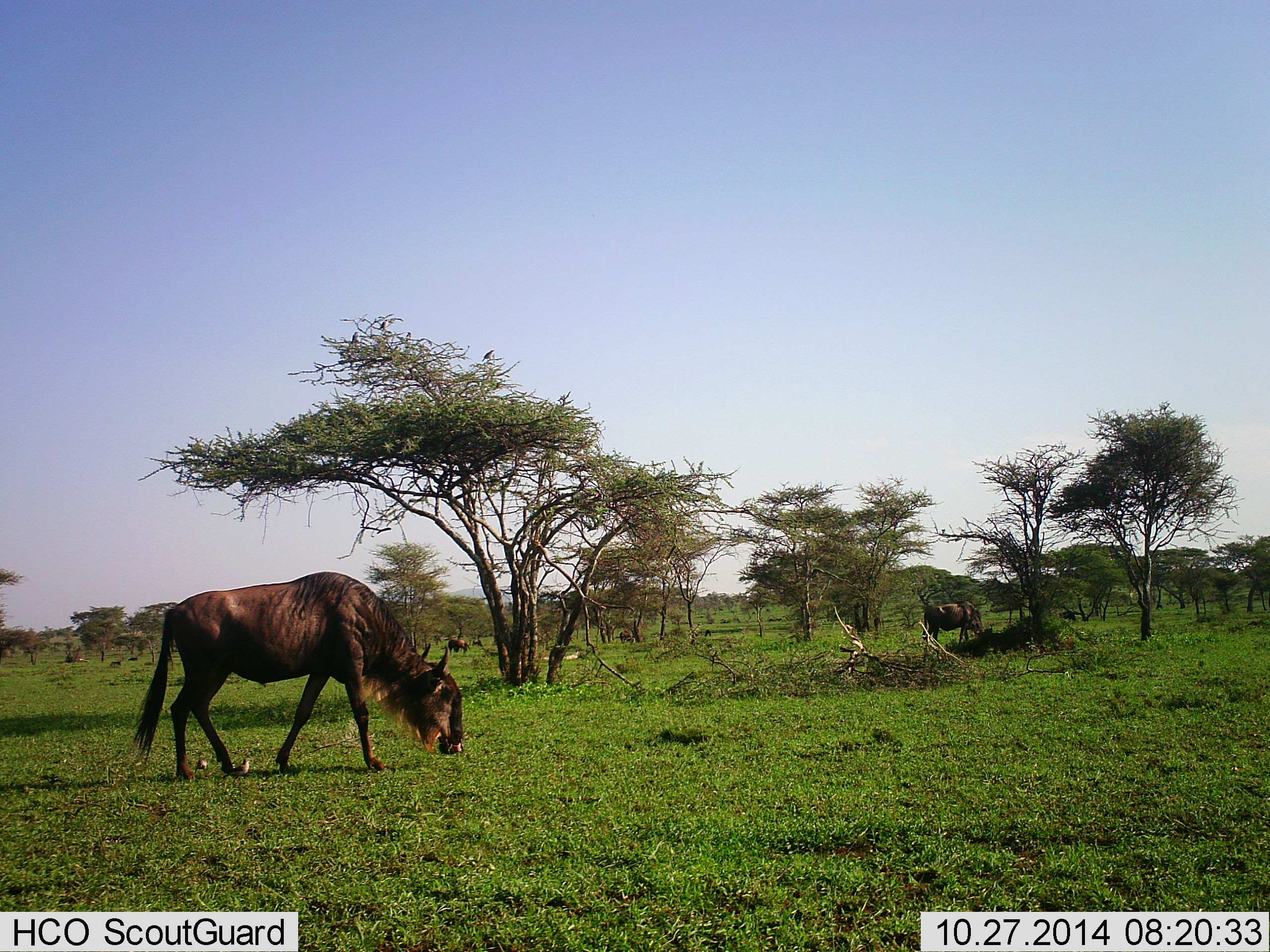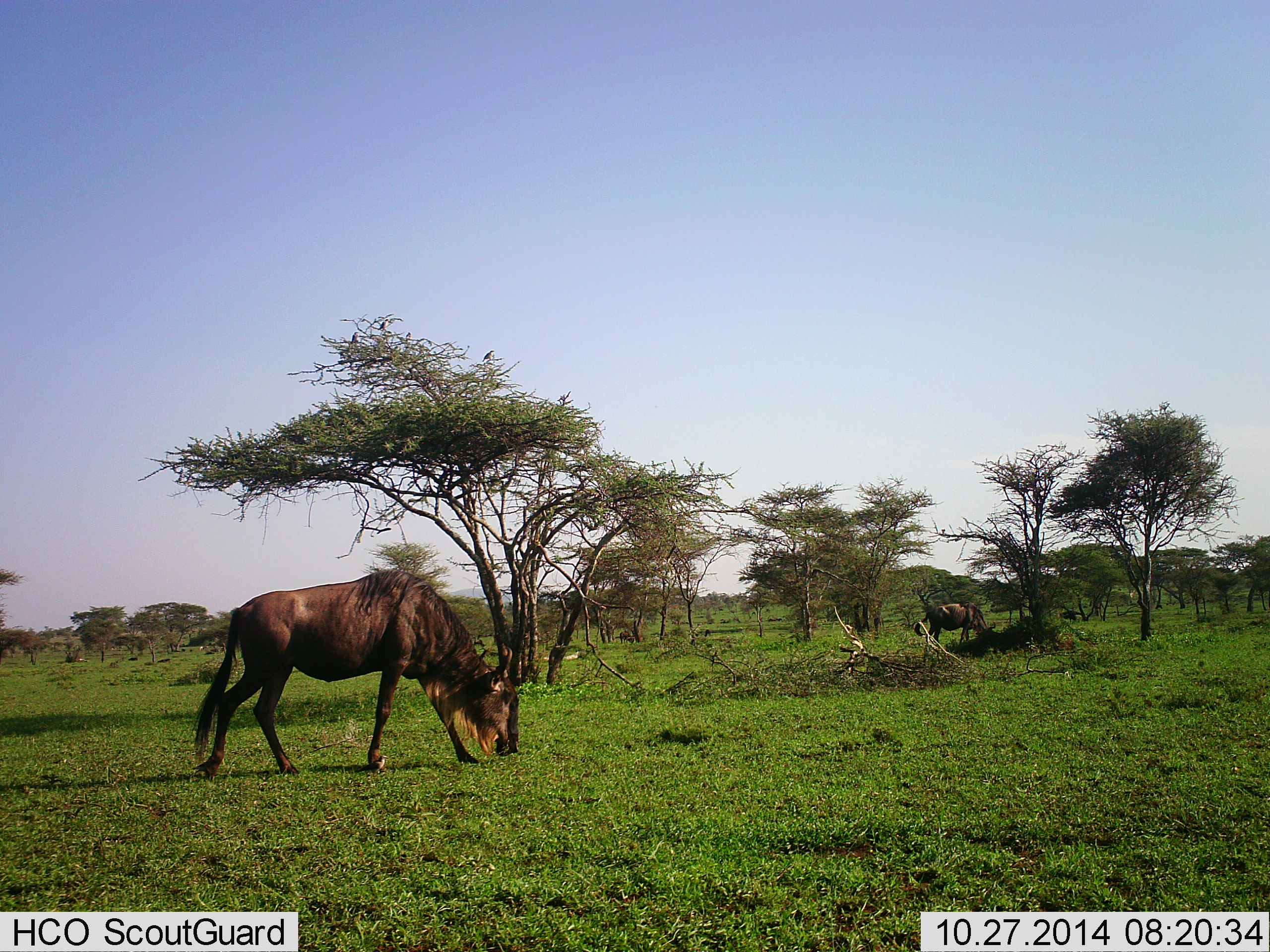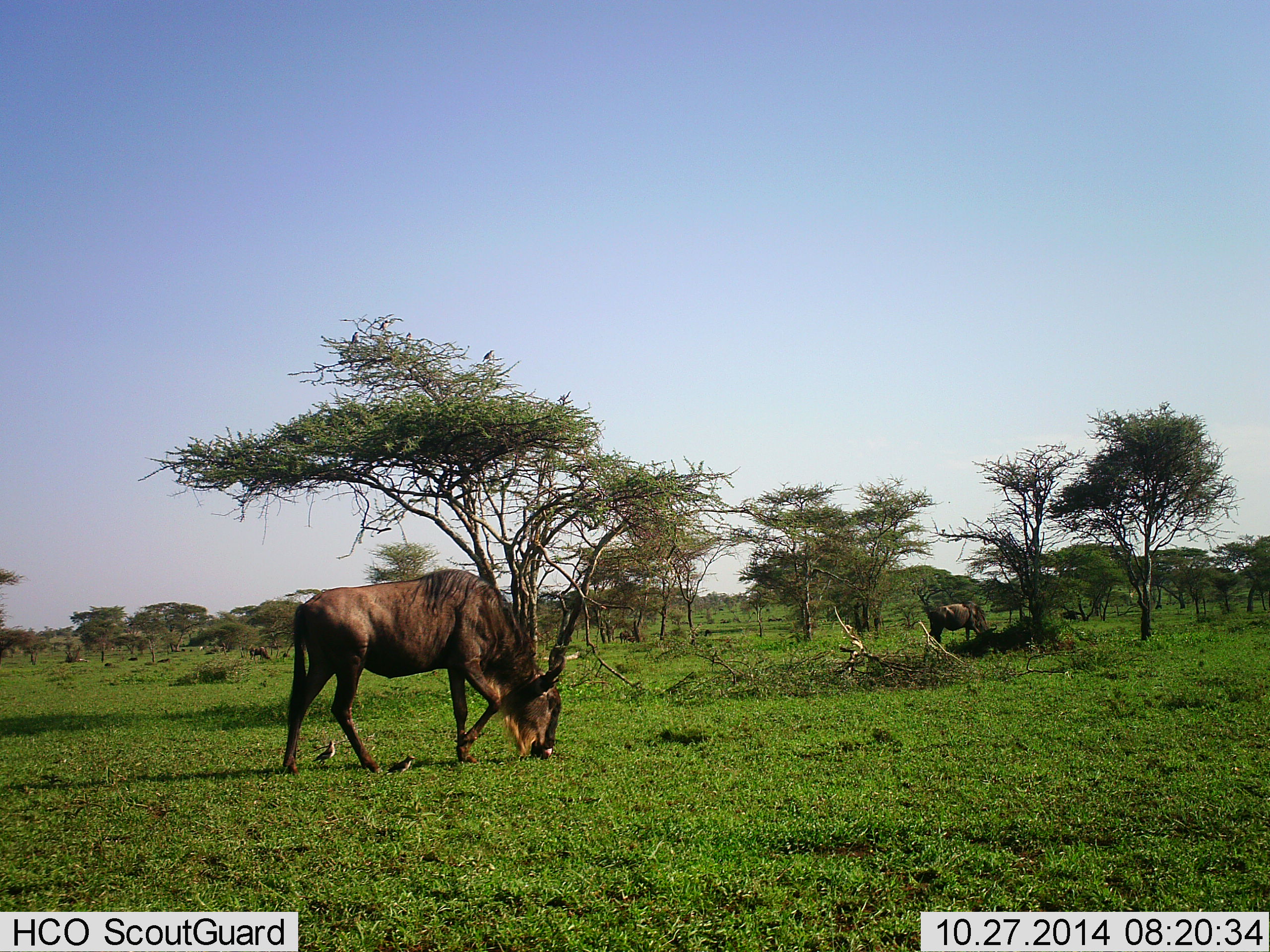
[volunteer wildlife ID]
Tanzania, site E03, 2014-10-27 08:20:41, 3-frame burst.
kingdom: Animalia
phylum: Chordata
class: Mammalia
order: Artiodactyla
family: Bovidae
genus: Connochaetes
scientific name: Connochaetes taurinus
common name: blue wildebeest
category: wildebeest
Wildebeest (blue wildebeest) (Connochaetes taurinus), count 4. Behavior (volunteer vote fractions): standing 55%, resting 0%, moving 55%, interacting 0%. Young present (vote fraction): 0%. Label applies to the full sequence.